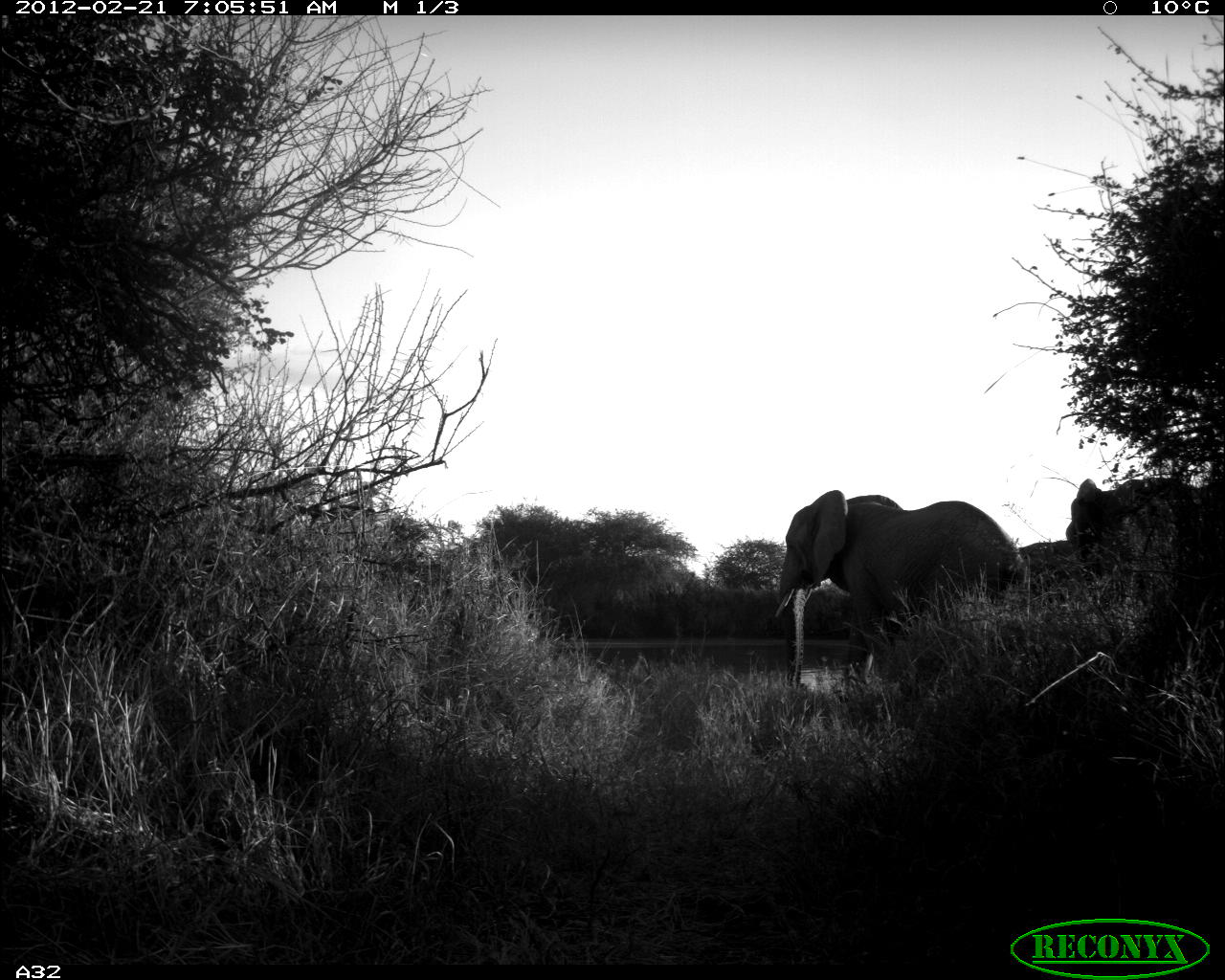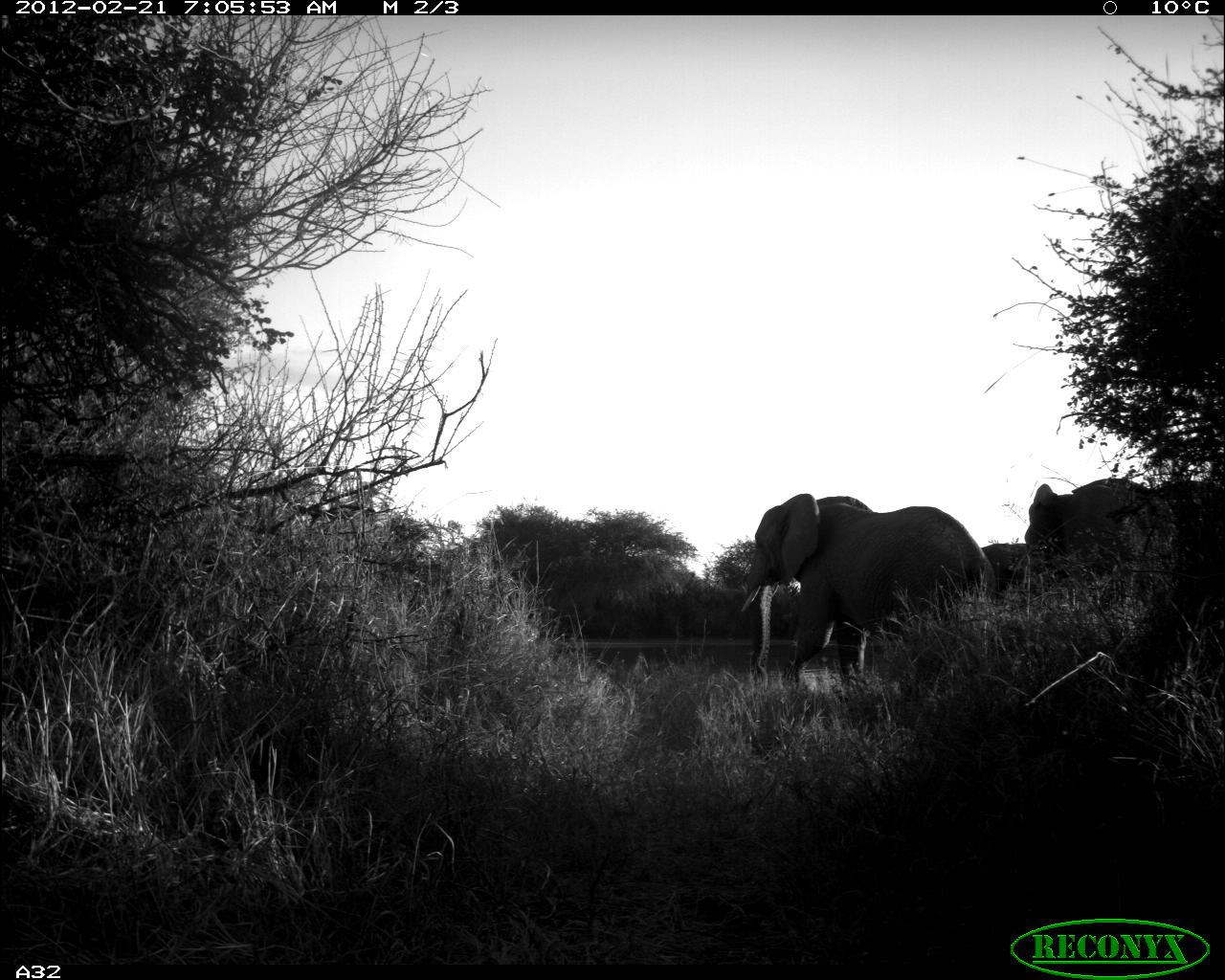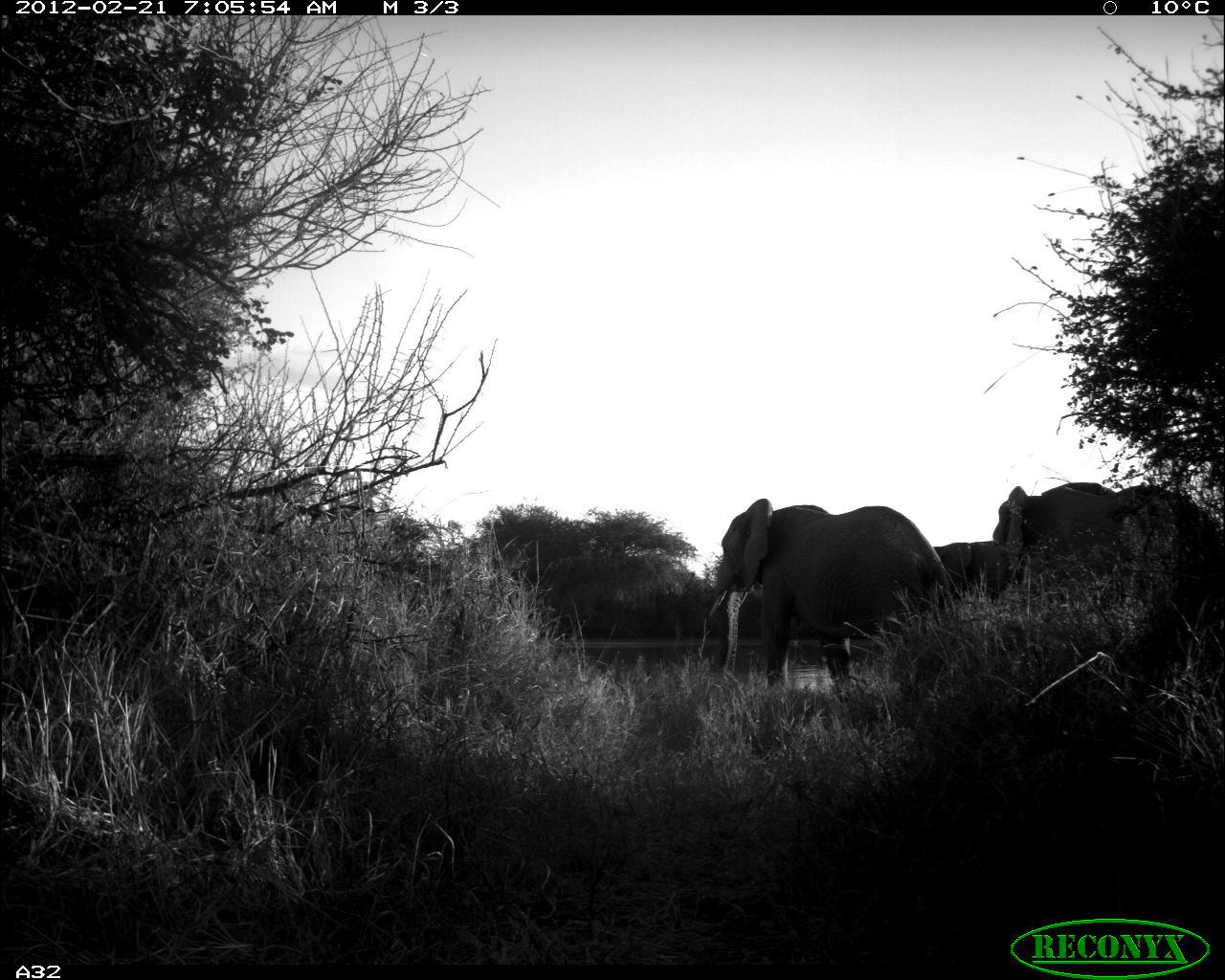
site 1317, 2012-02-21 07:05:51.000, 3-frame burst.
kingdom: Animalia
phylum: Chordata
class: Mammalia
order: Proboscidea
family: Elephantidae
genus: Loxodonta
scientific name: Loxodonta africana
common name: african bush elephant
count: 3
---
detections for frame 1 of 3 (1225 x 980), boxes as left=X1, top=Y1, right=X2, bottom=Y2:
loxodonta africana: left=770, top=487, right=1029, bottom=692; left=1065, top=472, right=1225, bottom=567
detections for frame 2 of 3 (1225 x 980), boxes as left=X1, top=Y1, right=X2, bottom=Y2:
loxodonta africana: left=741, top=489, right=996, bottom=695; left=1023, top=474, right=1225, bottom=561; left=979, top=539, right=1033, bottom=596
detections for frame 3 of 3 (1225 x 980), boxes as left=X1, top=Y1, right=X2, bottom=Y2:
loxodonta africana: left=702, top=488, right=957, bottom=704; left=992, top=476, right=1225, bottom=578; left=930, top=538, right=1004, bottom=605